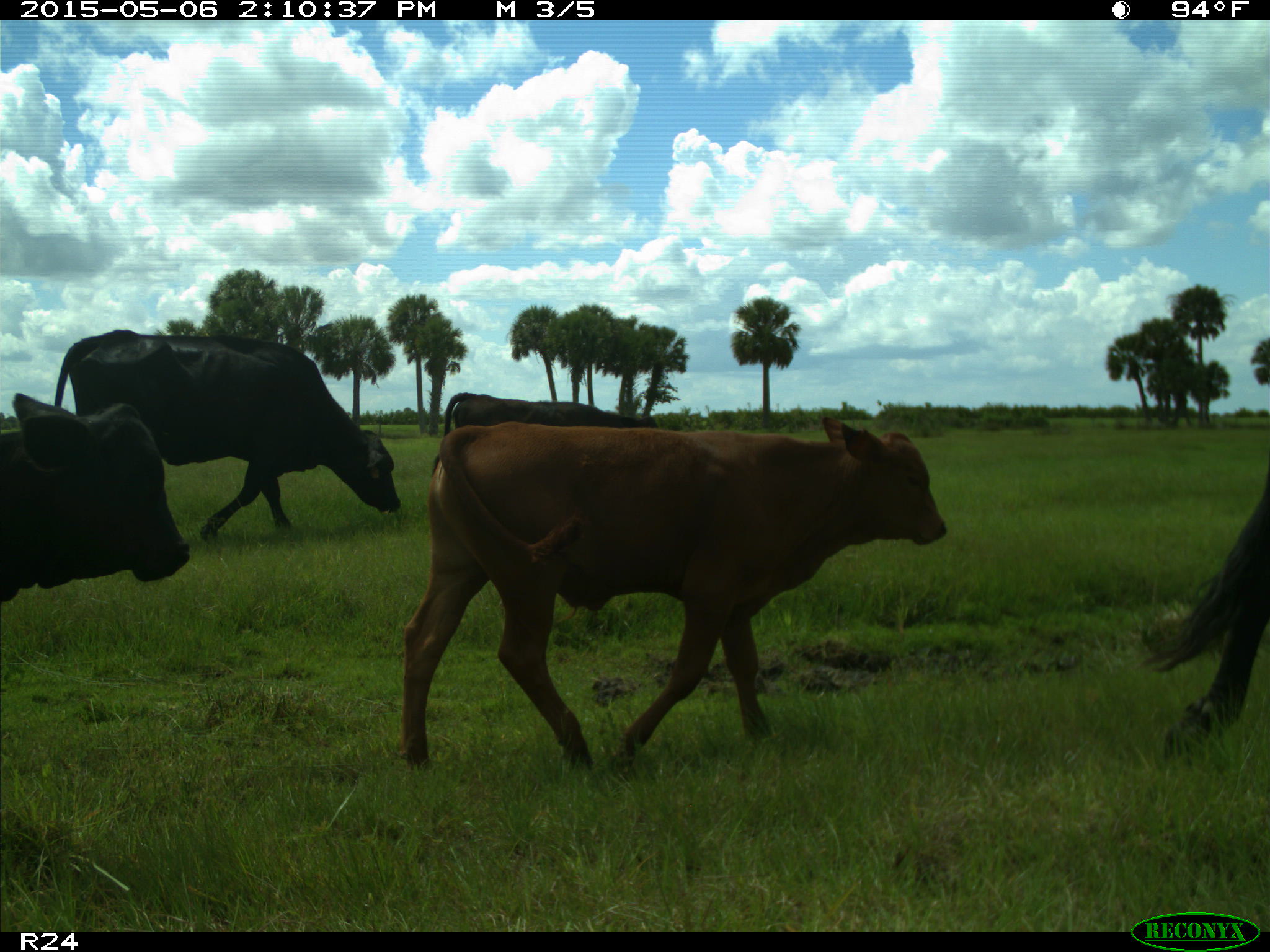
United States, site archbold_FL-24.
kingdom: Animalia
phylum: Chordata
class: Mammalia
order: Artiodactyla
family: Bovidae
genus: Bos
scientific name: Bos taurus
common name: domestic cow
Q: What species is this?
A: Bos taurus (domestic cow).